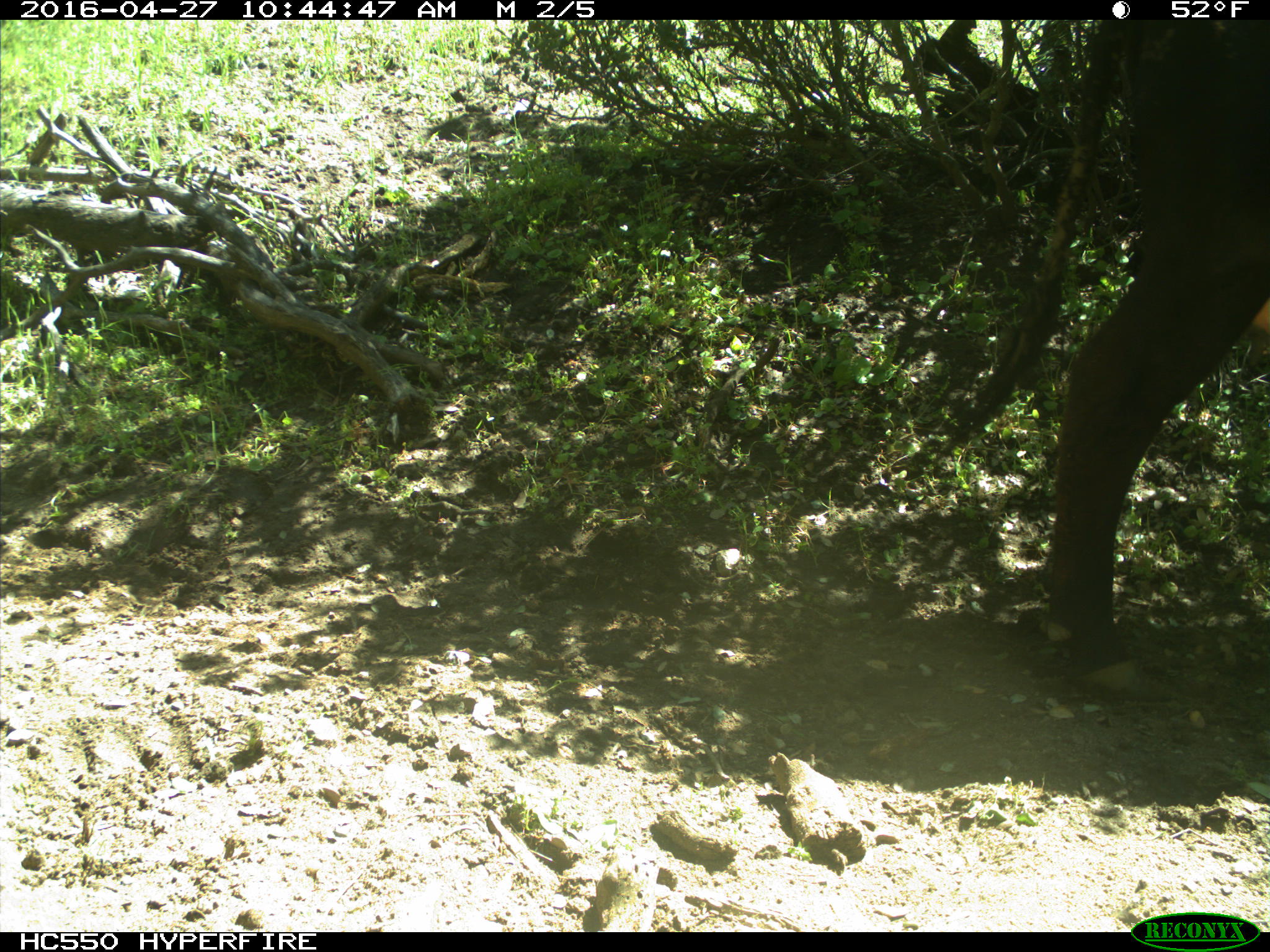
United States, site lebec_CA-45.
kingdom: Animalia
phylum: Chordata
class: Mammalia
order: Artiodactyla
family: Bovidae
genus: Bos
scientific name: Bos taurus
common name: domestic cow